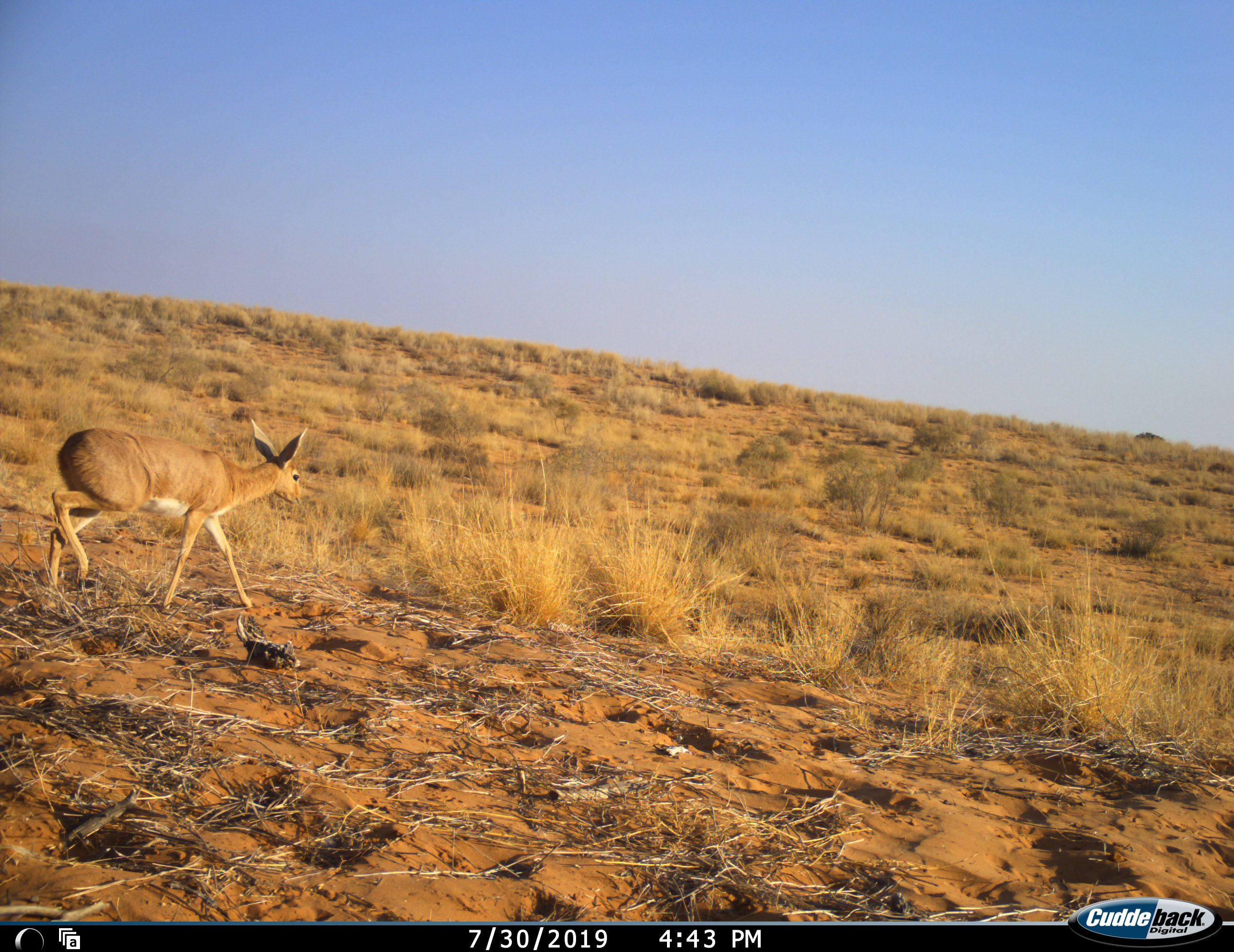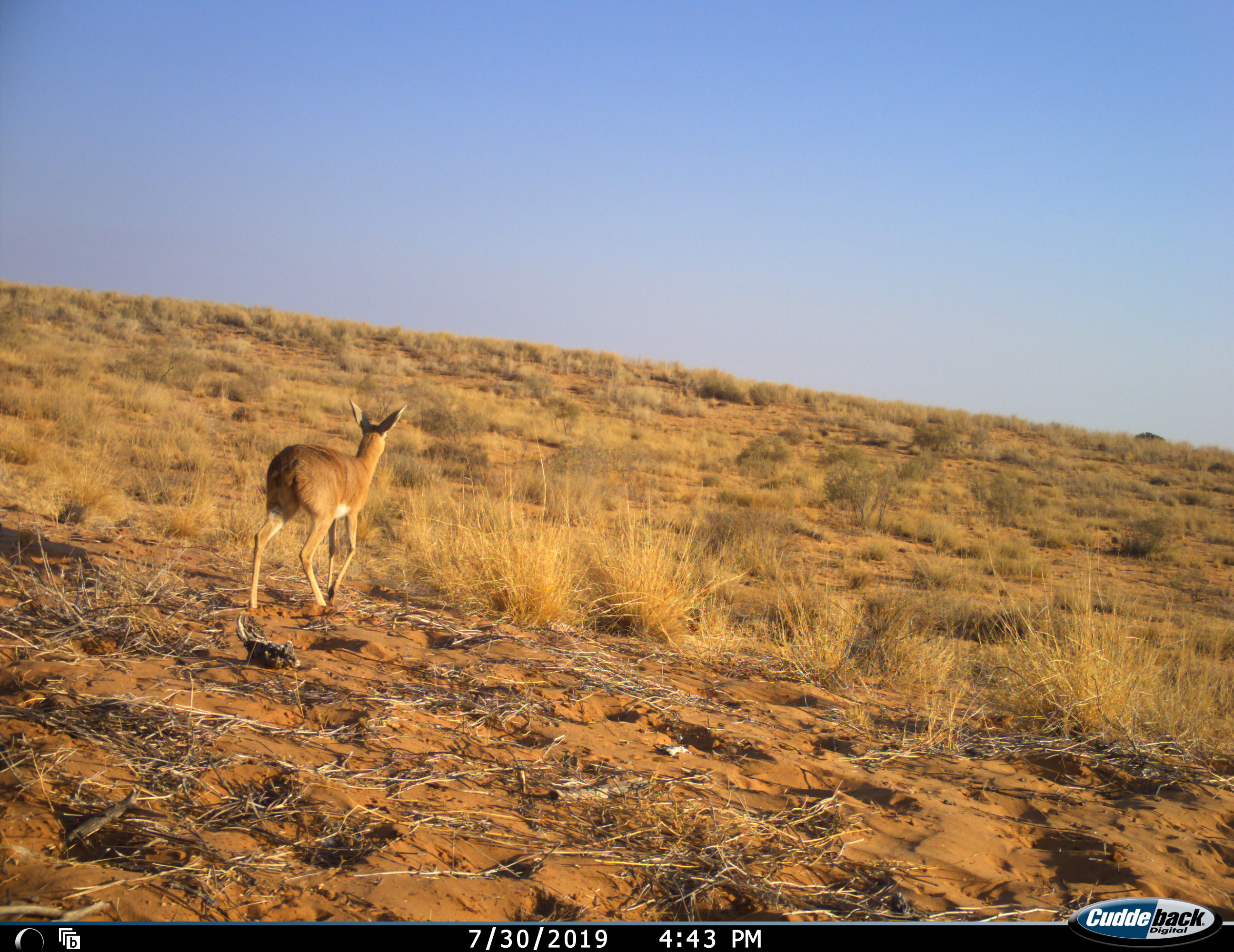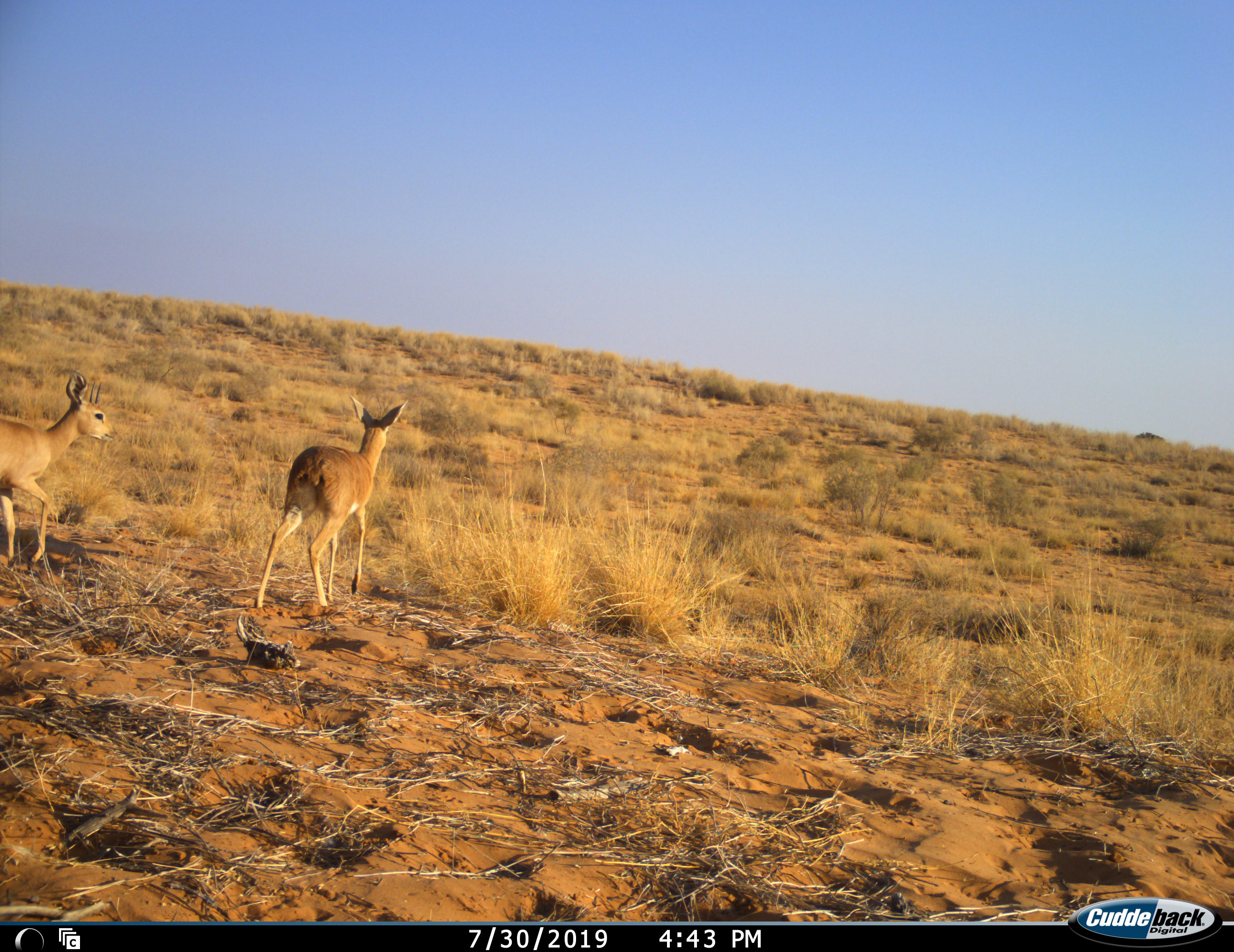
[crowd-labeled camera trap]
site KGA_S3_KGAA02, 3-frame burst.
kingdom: Animalia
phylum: Chordata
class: Mammalia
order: Artiodactyla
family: Bovidae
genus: Raphicerus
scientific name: Raphicerus campestris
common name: steenbok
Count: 2.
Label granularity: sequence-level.